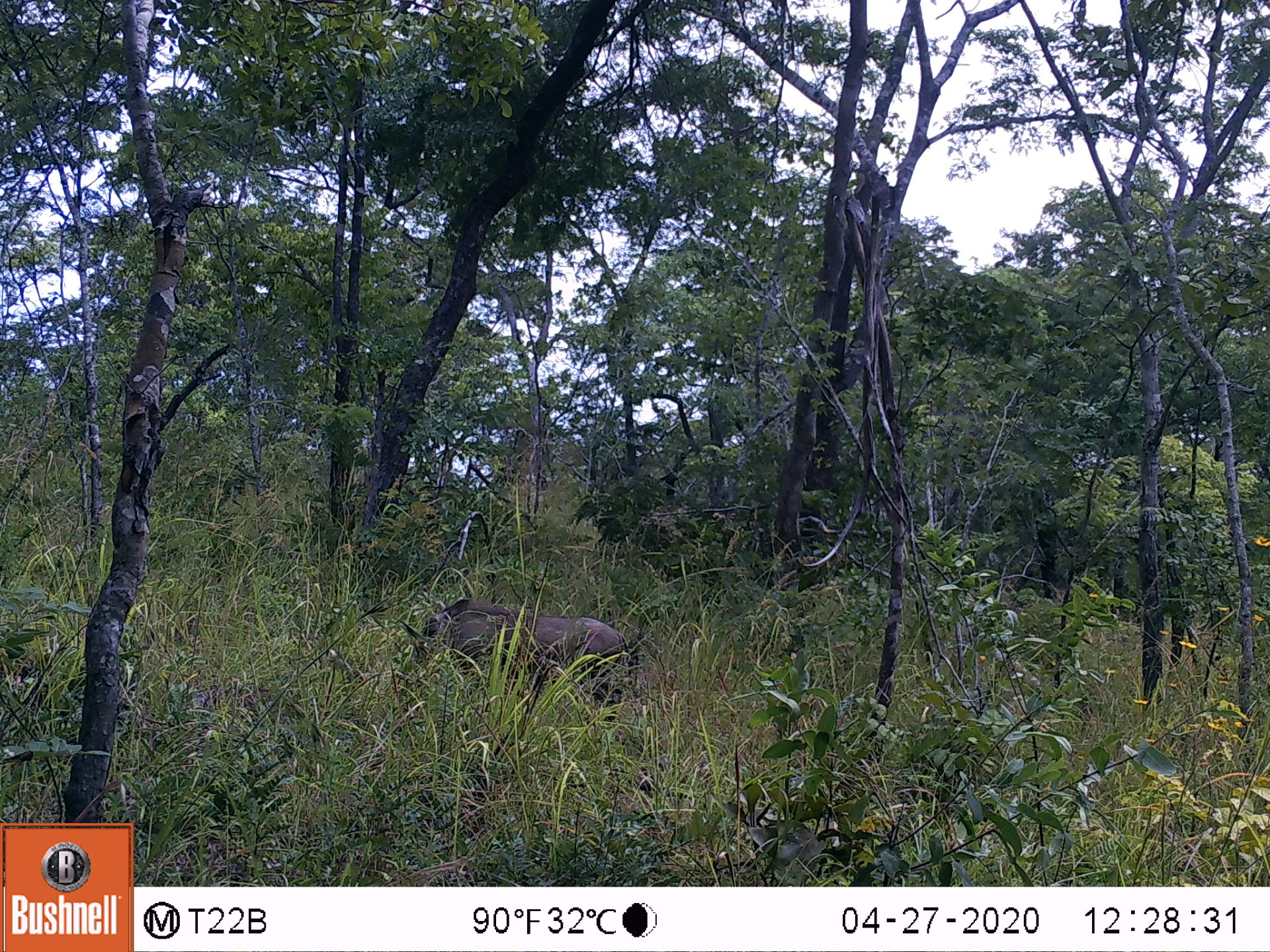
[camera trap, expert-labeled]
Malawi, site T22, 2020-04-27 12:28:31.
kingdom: Animalia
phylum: Chordata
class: Mammalia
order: Artiodactyla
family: Suidae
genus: Phacochoerus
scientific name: Phacochoerus africanus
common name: common warthog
Common warthog (Phacochoerus africanus), count 1.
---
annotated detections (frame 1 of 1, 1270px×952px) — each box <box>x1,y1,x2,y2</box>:
common warthog: <box>401,592,632,722</box>